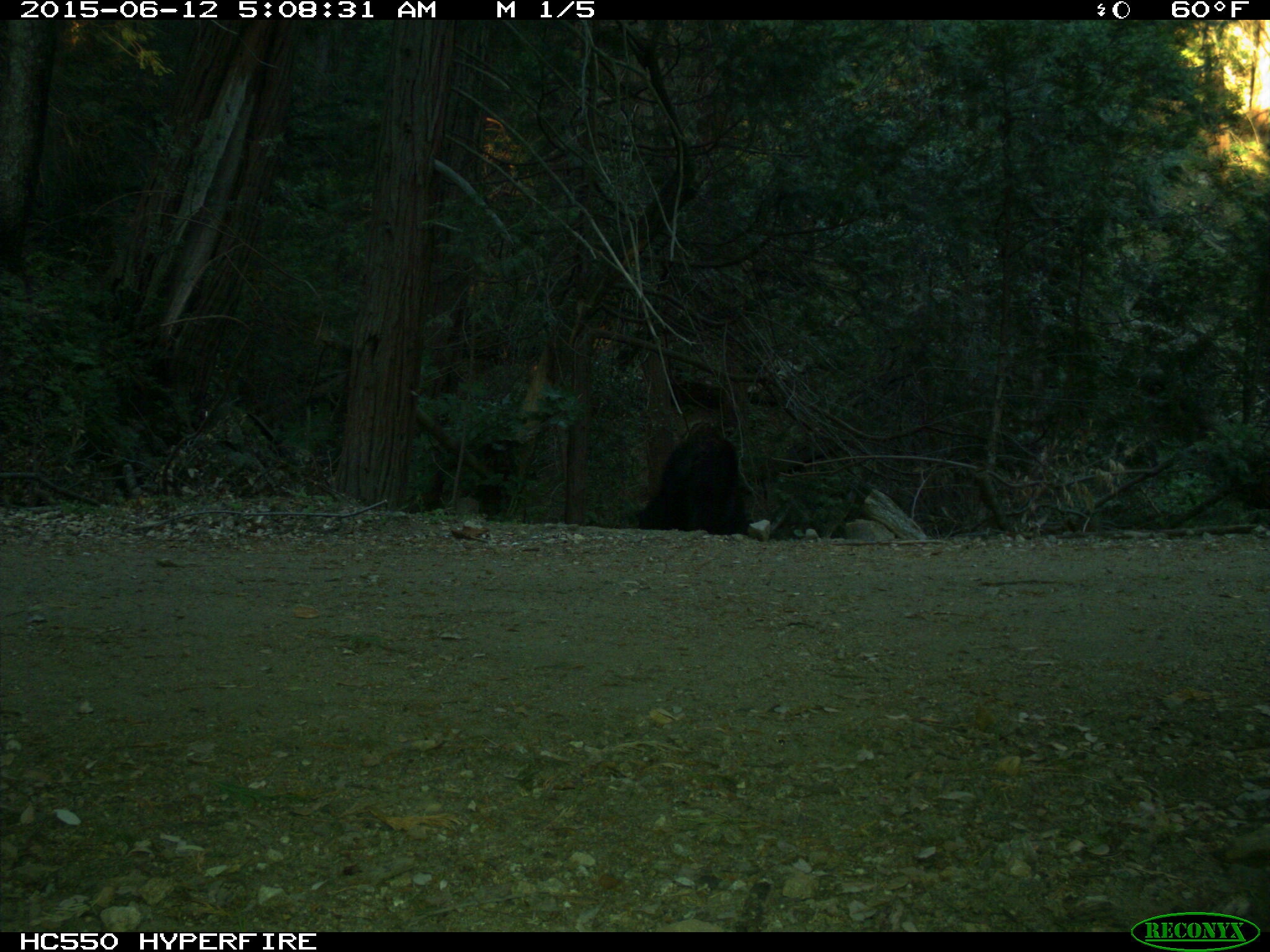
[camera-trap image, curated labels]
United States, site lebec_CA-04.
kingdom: Animalia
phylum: Chordata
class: Mammalia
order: Carnivora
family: Ursidae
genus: Ursus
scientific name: Ursus americanus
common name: american black bear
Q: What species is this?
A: Ursus americanus (american black bear).